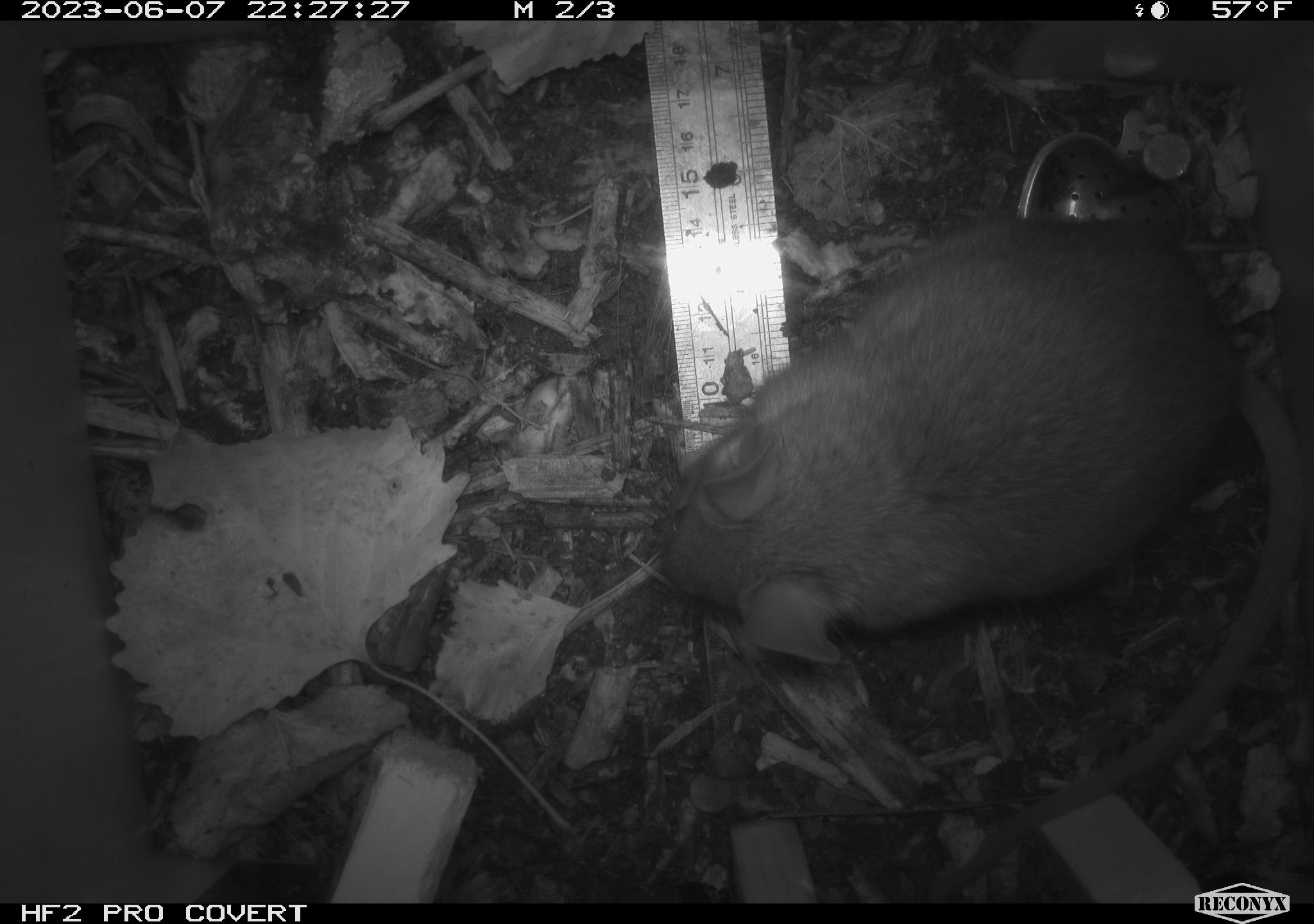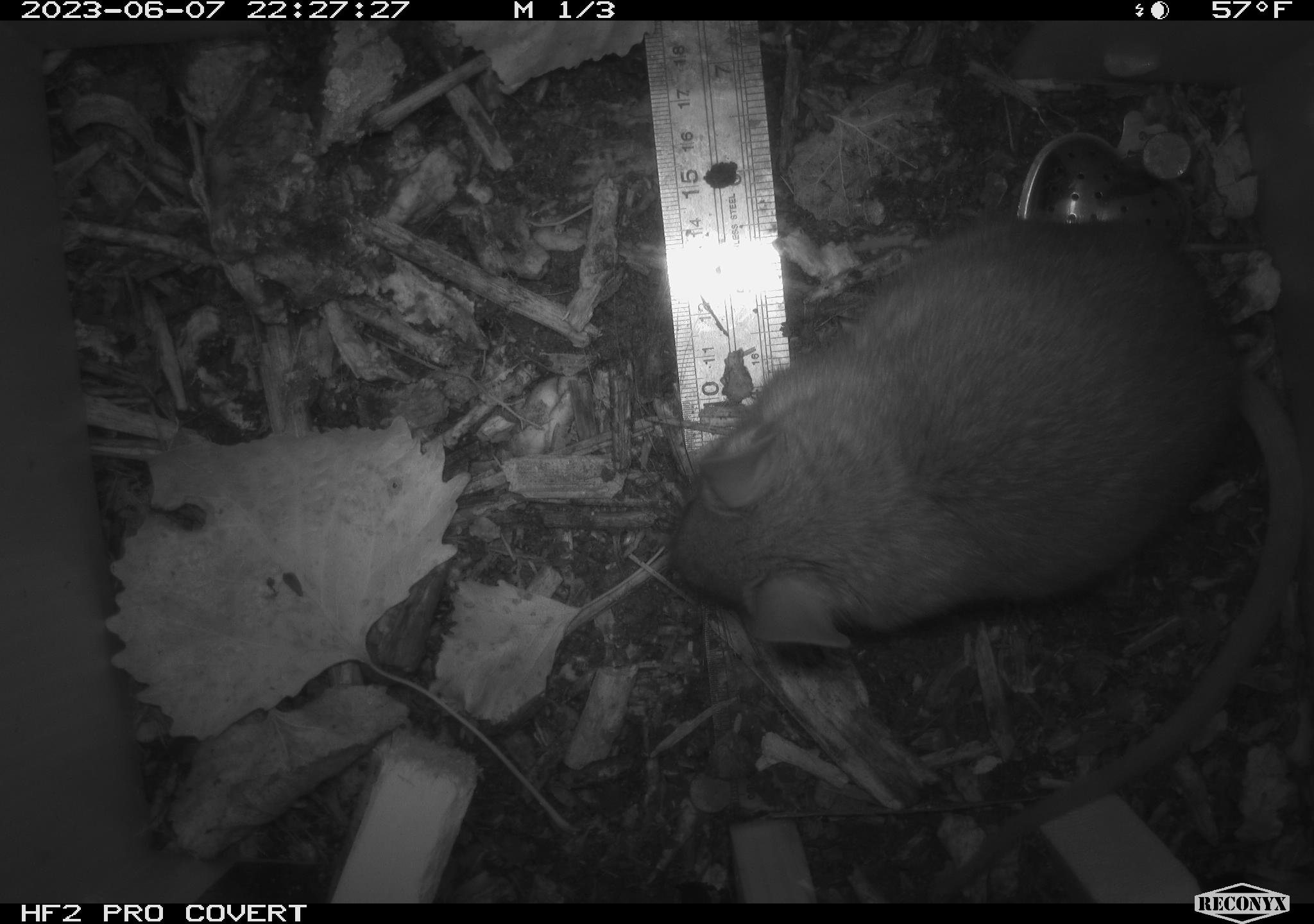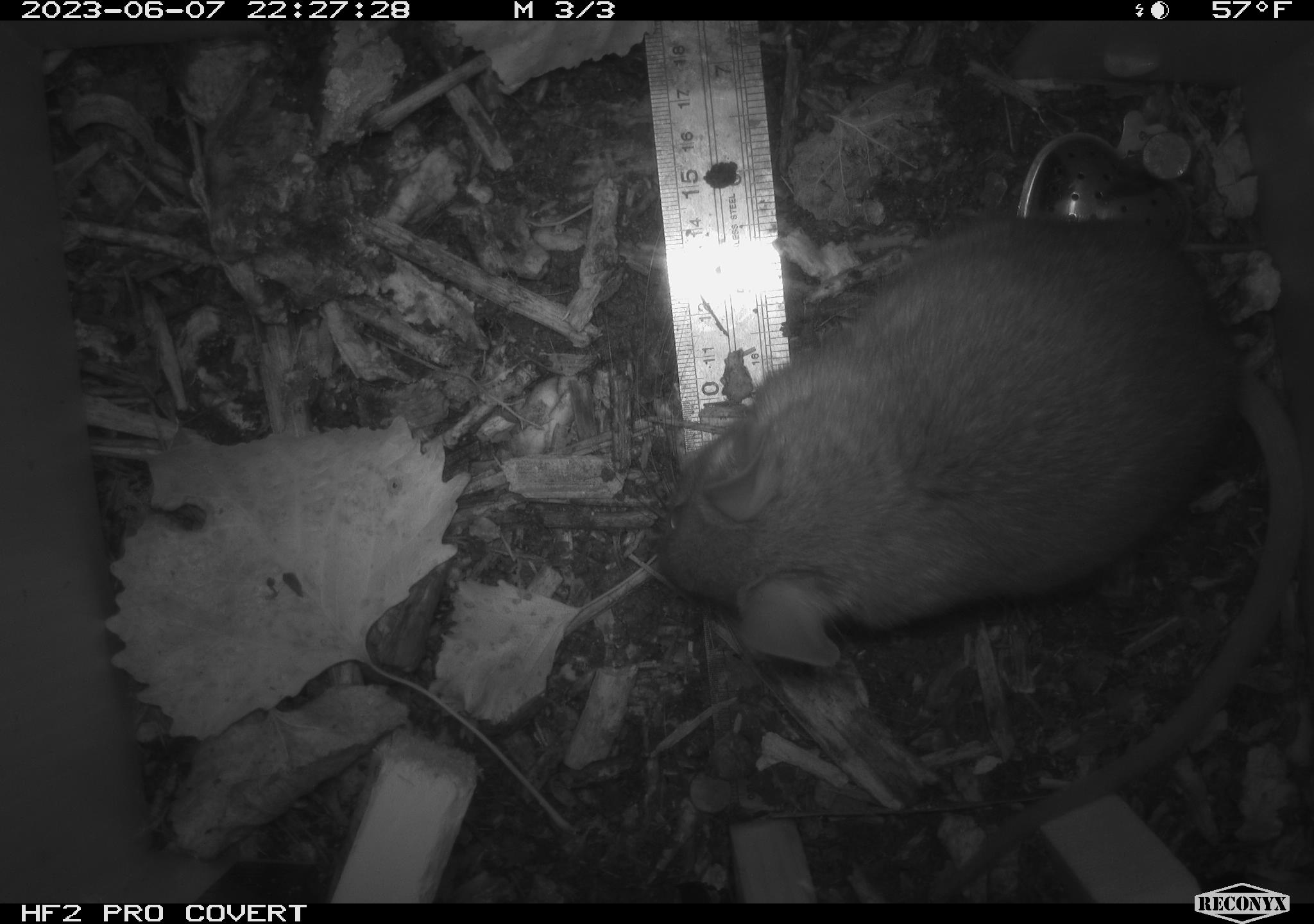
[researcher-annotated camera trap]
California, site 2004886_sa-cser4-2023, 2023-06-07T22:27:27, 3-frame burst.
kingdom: Animalia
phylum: Chordata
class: Mammalia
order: Rodentia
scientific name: Rodentia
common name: woodrat or rat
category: woodrat or rat species